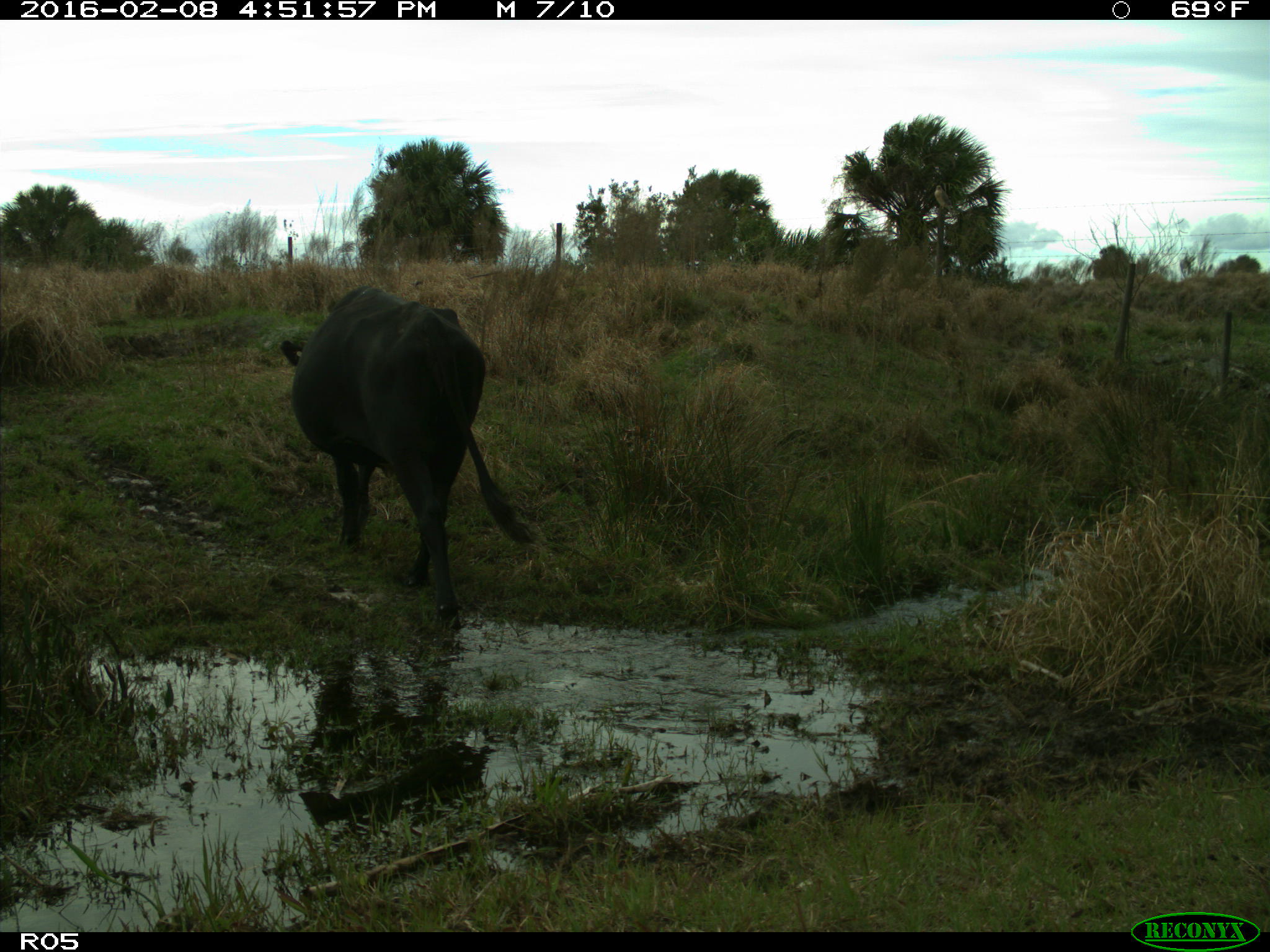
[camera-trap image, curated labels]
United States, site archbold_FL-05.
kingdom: Animalia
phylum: Chordata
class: Mammalia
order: Artiodactyla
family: Bovidae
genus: Bos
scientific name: Bos taurus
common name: domestic cow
Bos taurus (domestic cow).